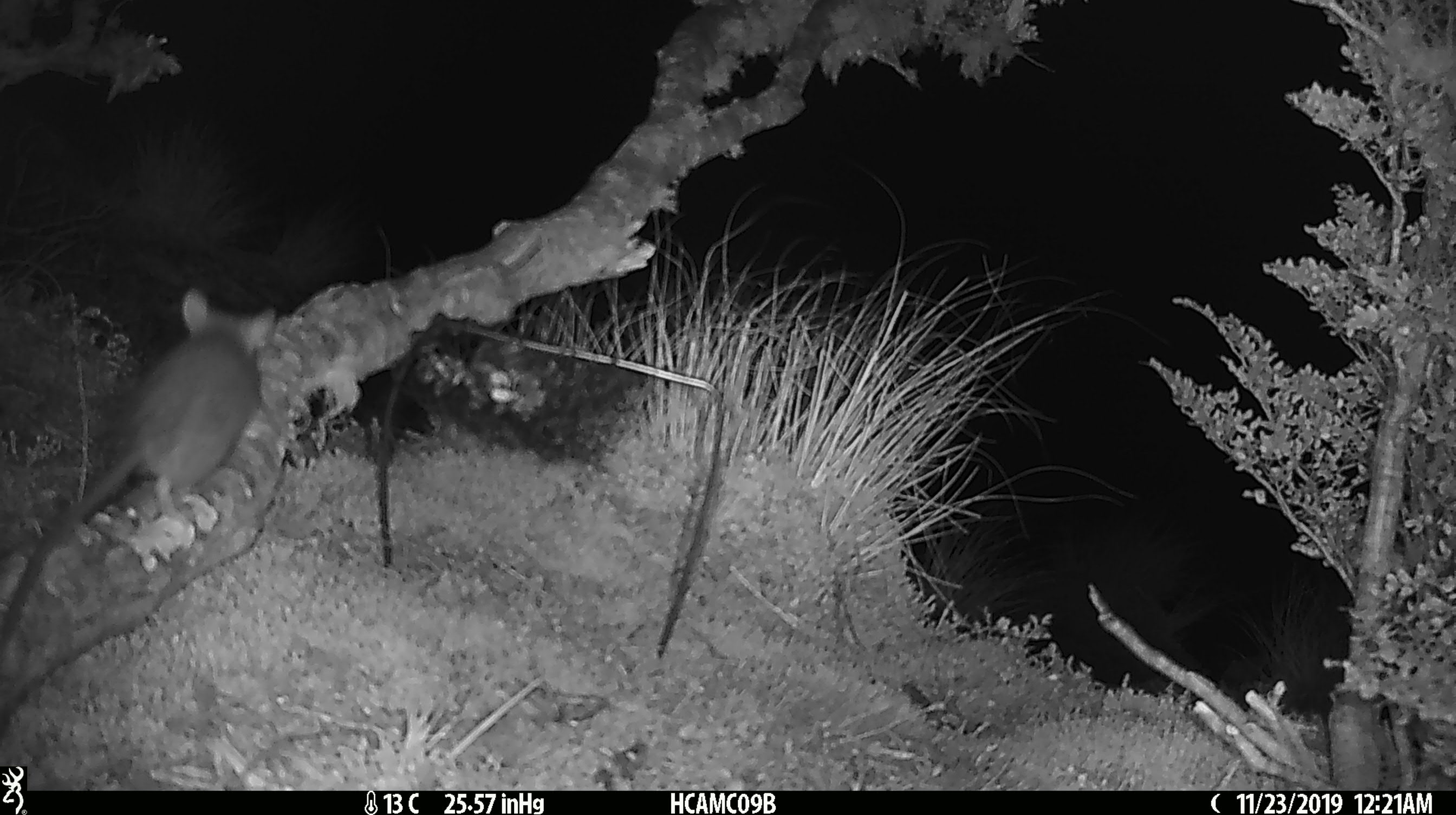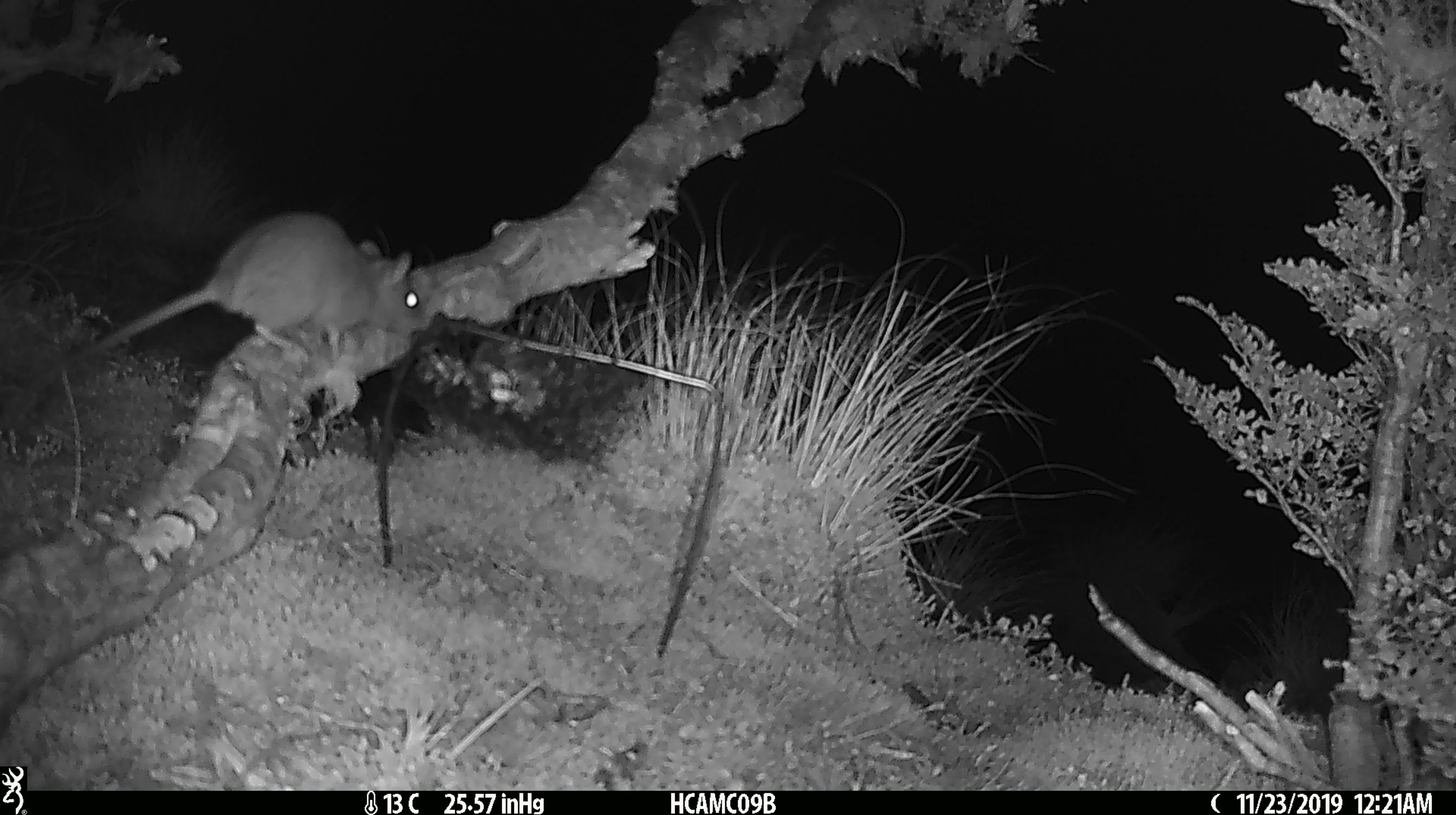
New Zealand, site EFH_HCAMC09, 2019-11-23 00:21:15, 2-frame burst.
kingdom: Animalia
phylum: Chordata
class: Mammalia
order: Rodentia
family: Muridae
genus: Rattus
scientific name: Rattus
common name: rat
Rat (Rattus).